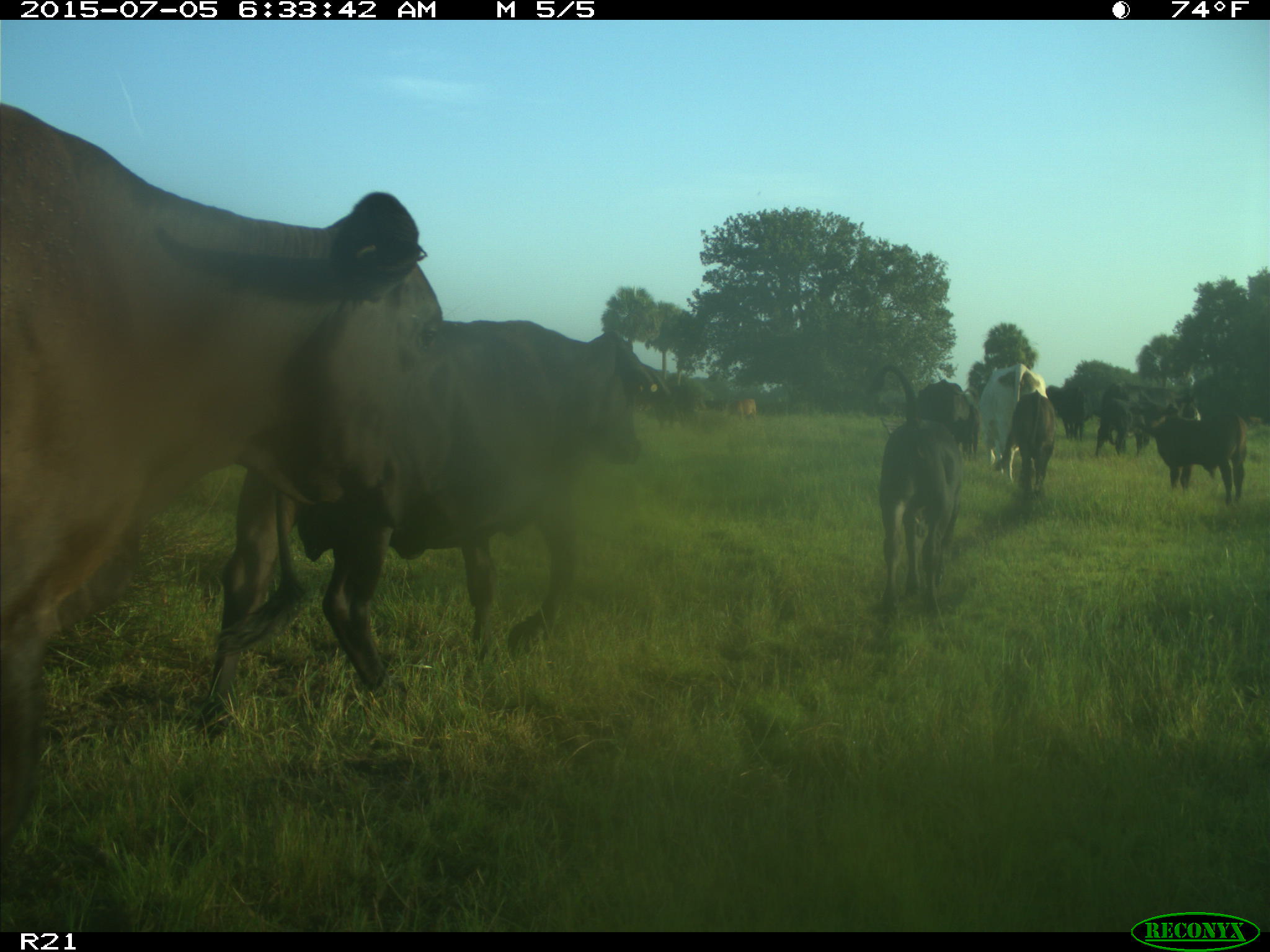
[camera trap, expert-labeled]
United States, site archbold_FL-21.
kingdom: Animalia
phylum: Chordata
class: Mammalia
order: Artiodactyla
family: Bovidae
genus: Bos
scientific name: Bos taurus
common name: domestic cow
Bos taurus (domestic cow).